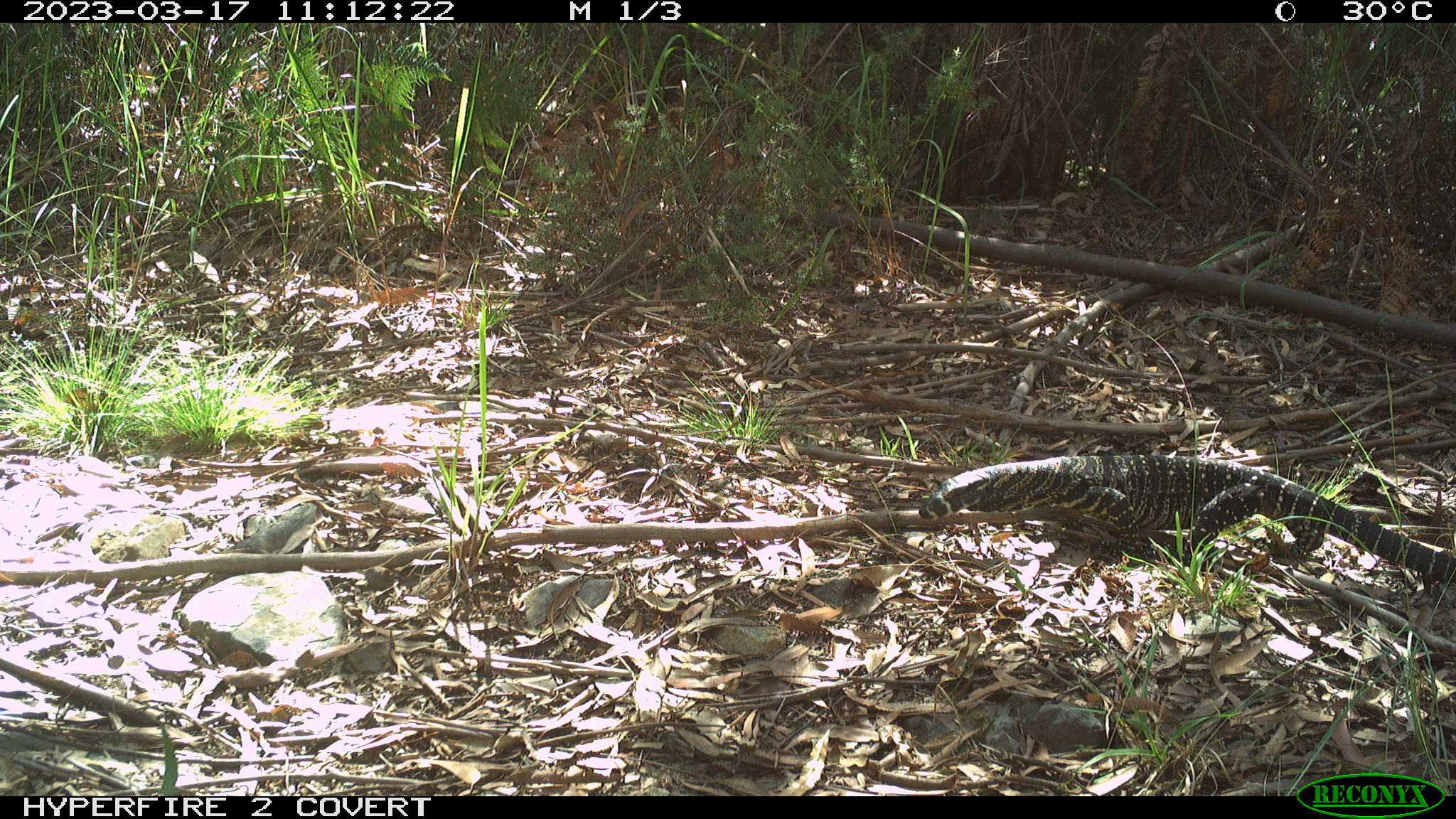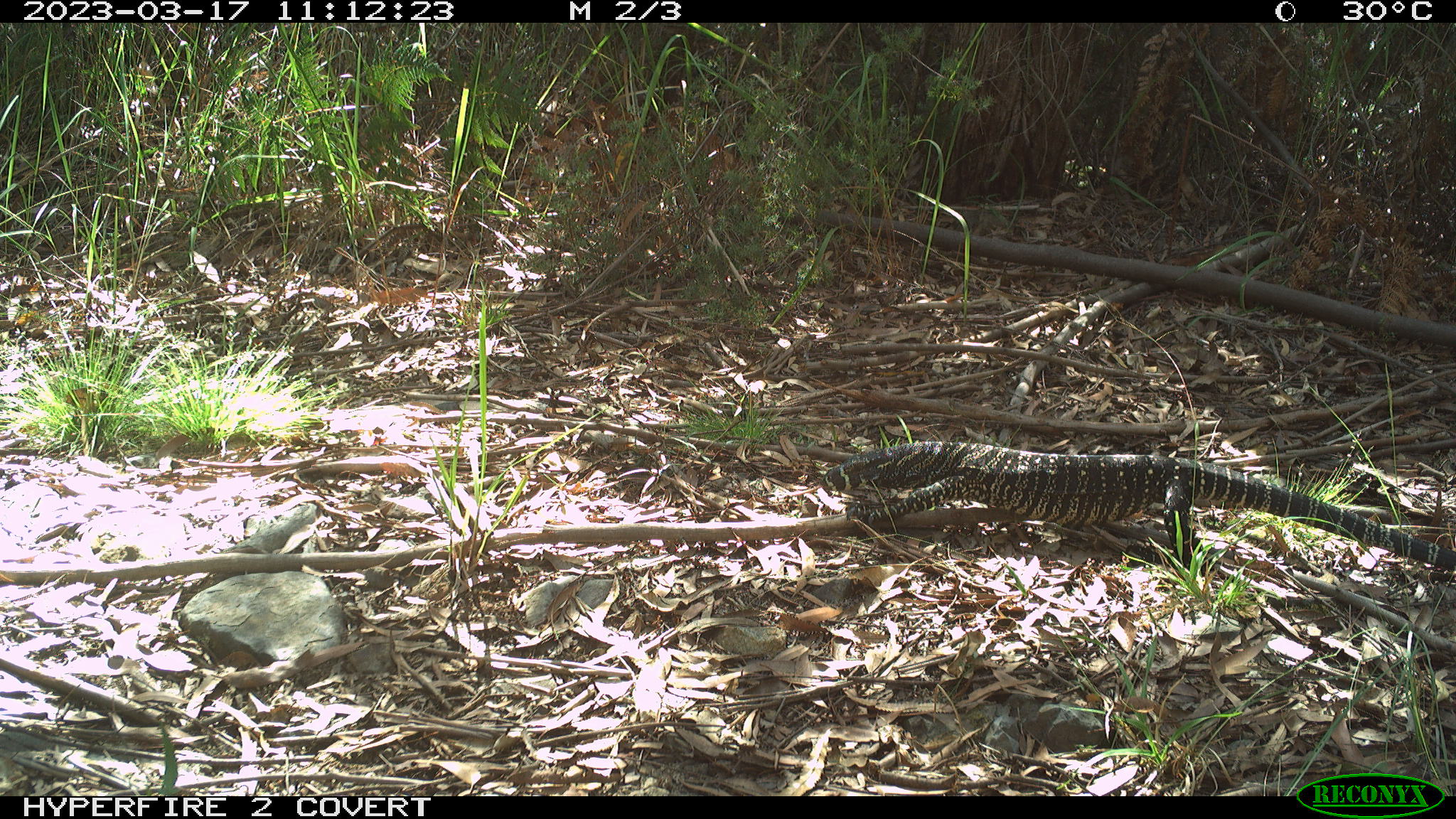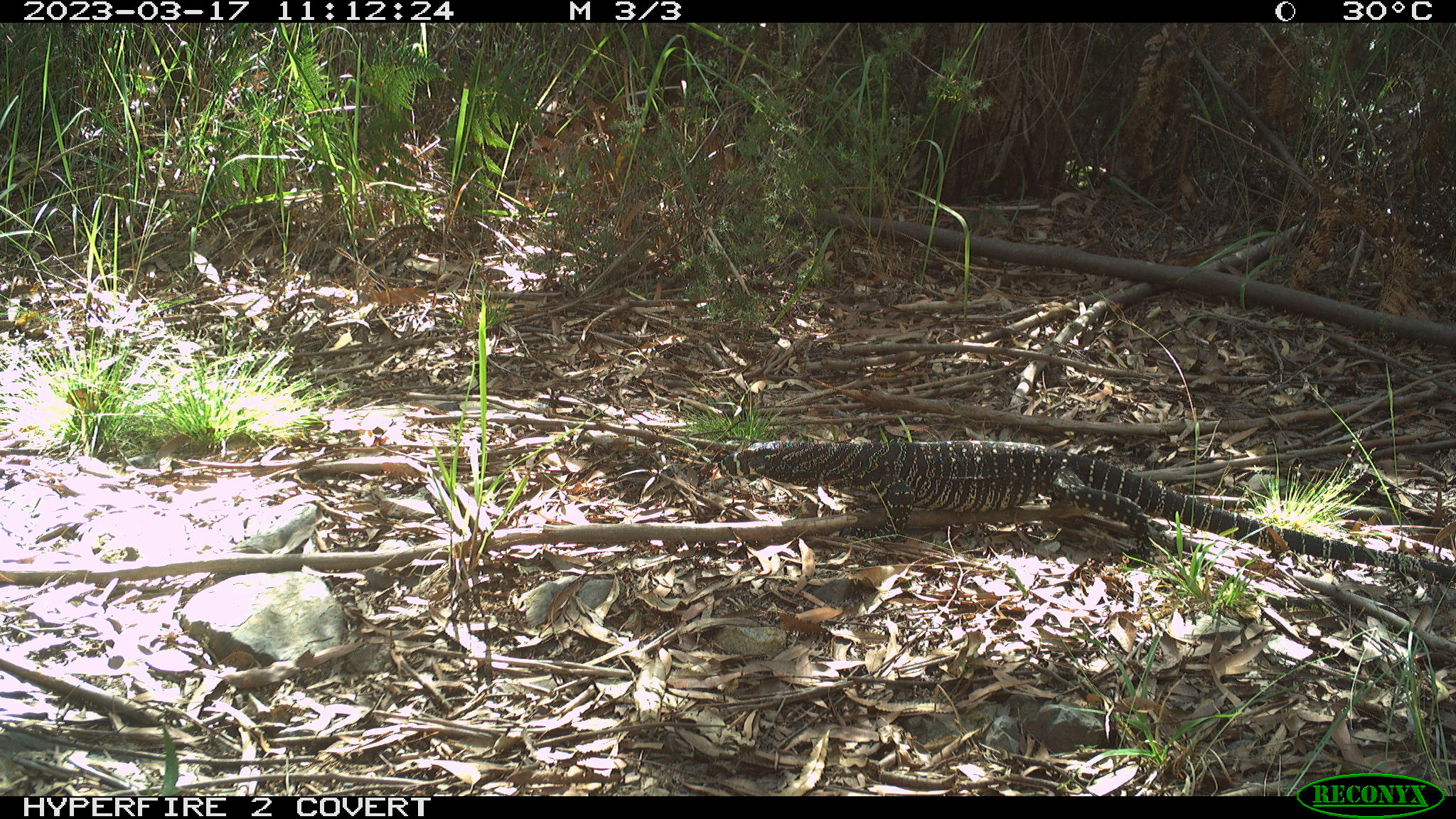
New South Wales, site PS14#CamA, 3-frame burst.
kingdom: Animalia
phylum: Chordata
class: Reptilia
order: Squamata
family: Varanidae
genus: Varanus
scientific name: Varanus varius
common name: lace monitor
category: goanna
Goanna (lace monitor) (Varanus varius).